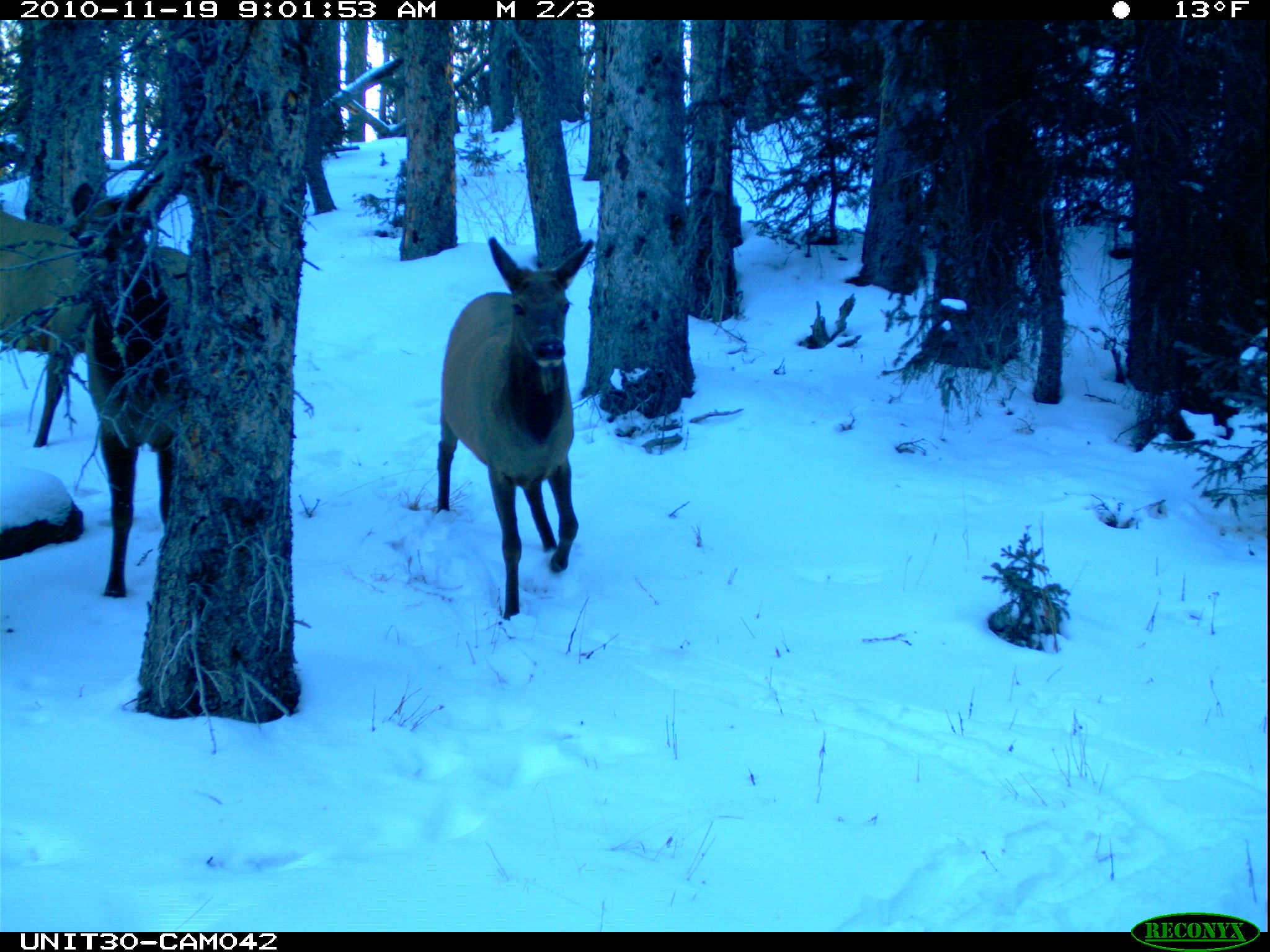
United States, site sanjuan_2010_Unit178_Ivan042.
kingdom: Animalia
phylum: Chordata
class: Mammalia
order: Artiodactyla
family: Cervidae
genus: Cervus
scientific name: Cervus elaphus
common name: red deer